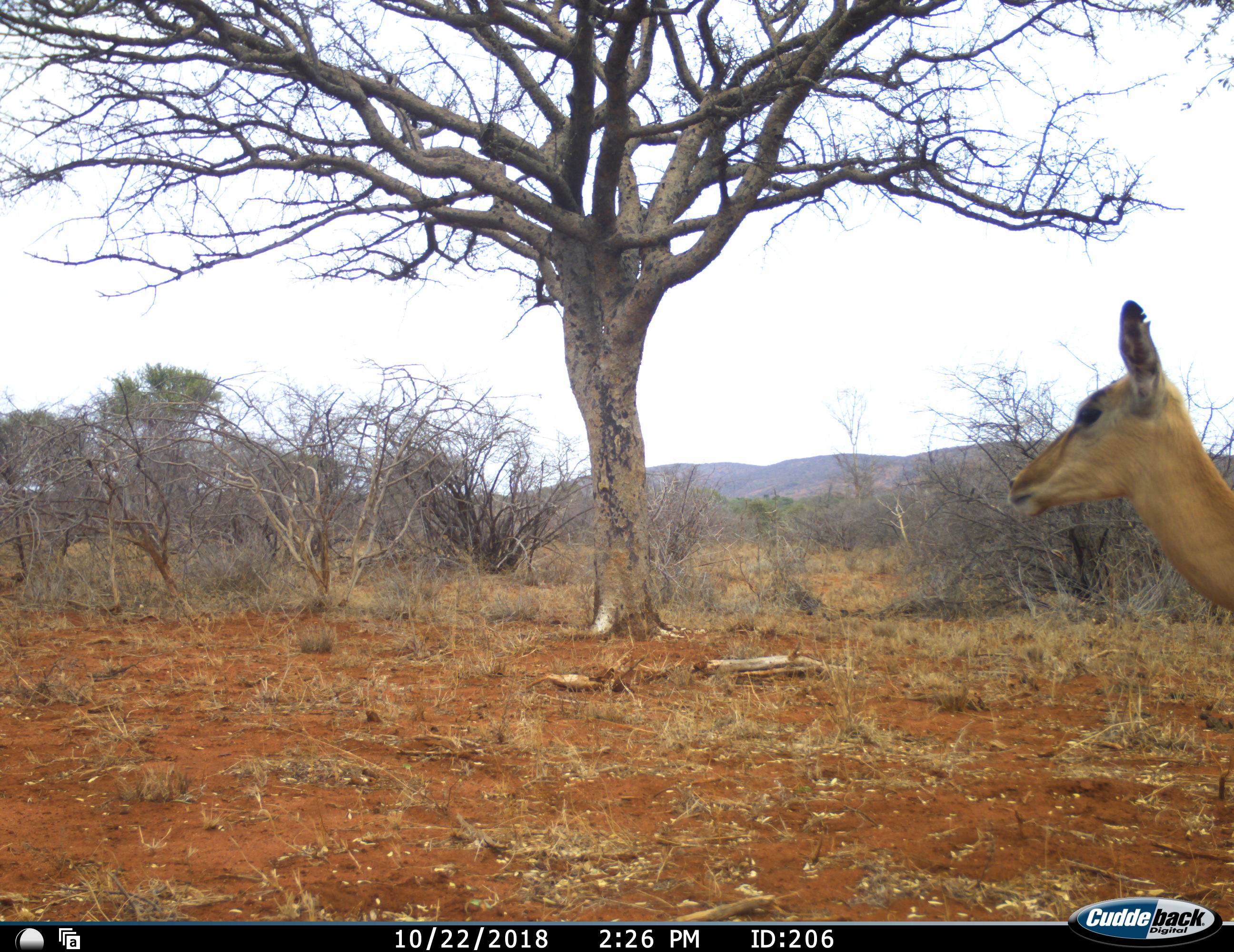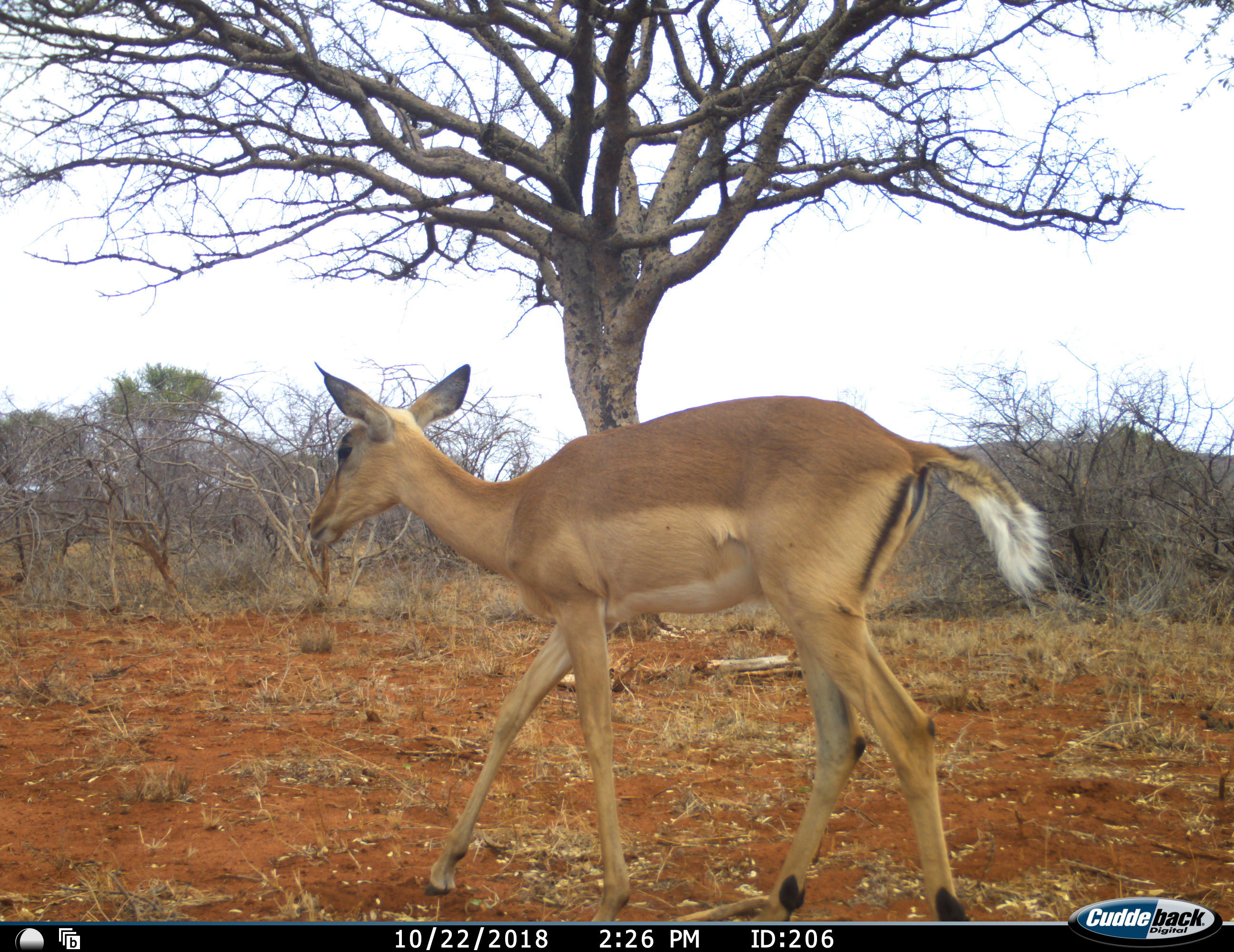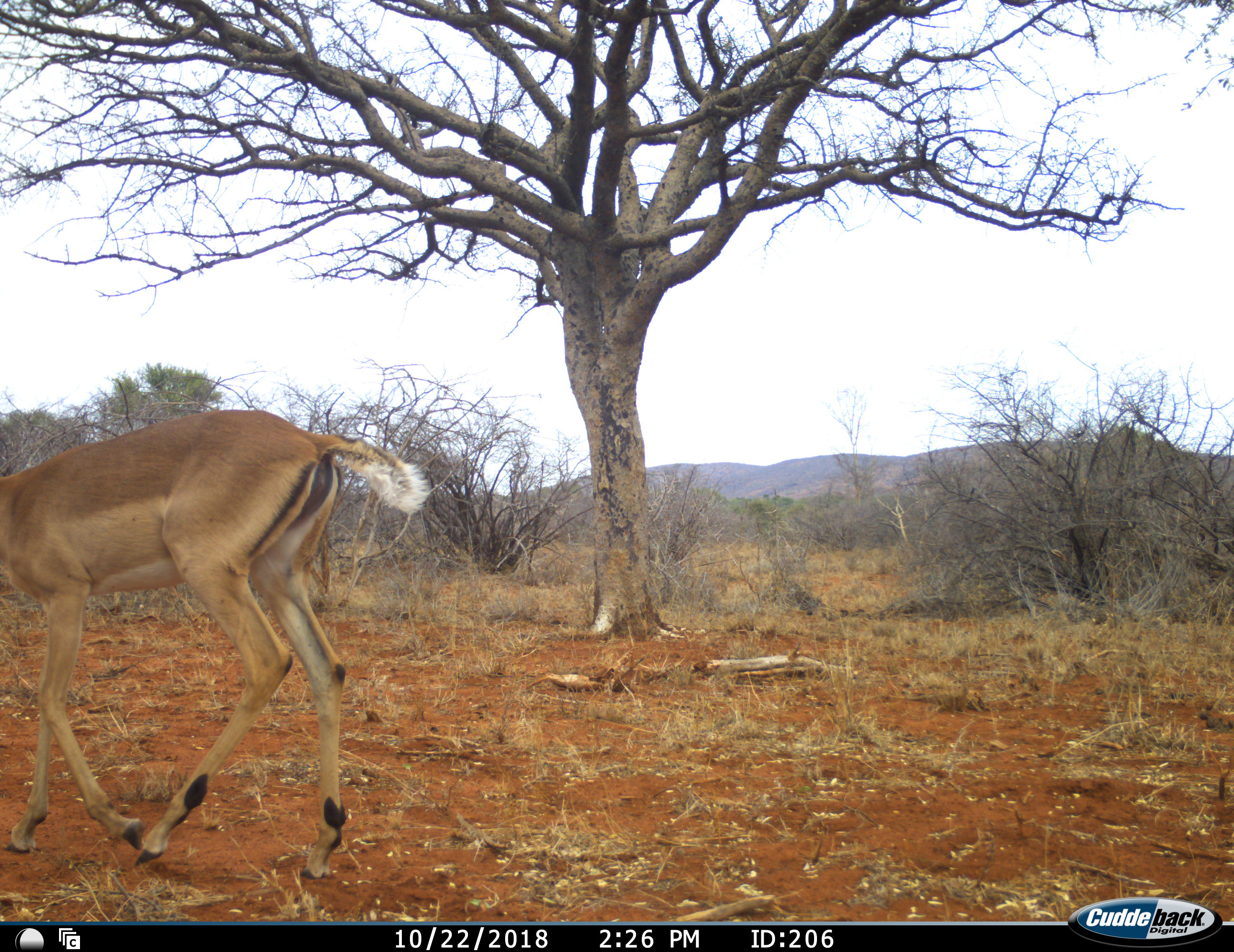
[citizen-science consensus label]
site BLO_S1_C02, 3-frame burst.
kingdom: Animalia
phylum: Chordata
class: Mammalia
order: Artiodactyla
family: Bovidae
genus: Aepyceros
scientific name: Aepyceros melampus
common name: impala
Impala (Aepyceros melampus), count 1. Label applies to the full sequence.